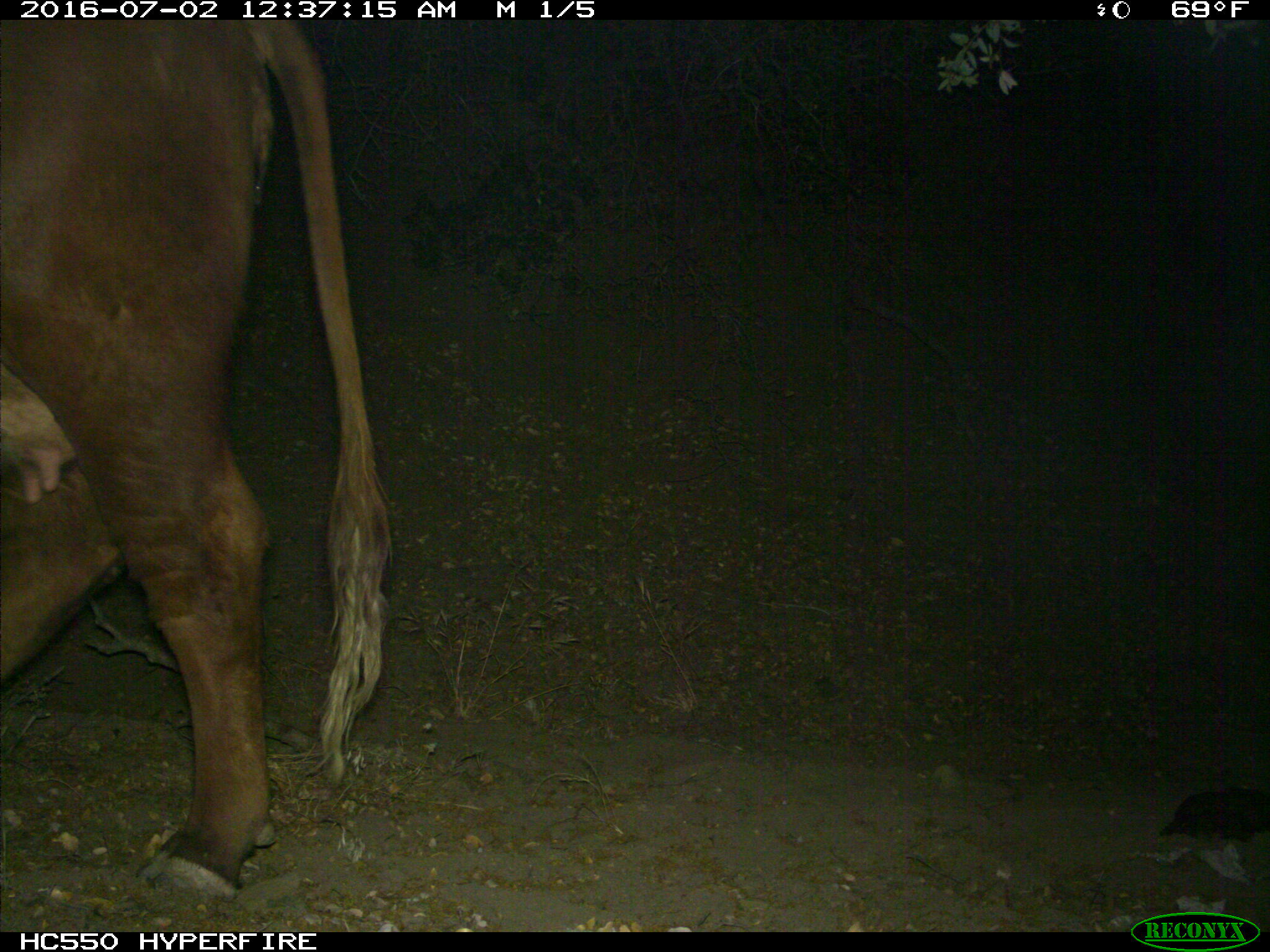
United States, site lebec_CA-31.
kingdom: Animalia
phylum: Chordata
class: Mammalia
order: Artiodactyla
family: Bovidae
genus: Bos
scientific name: Bos taurus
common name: domestic cow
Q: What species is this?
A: Bos taurus (domestic cow).